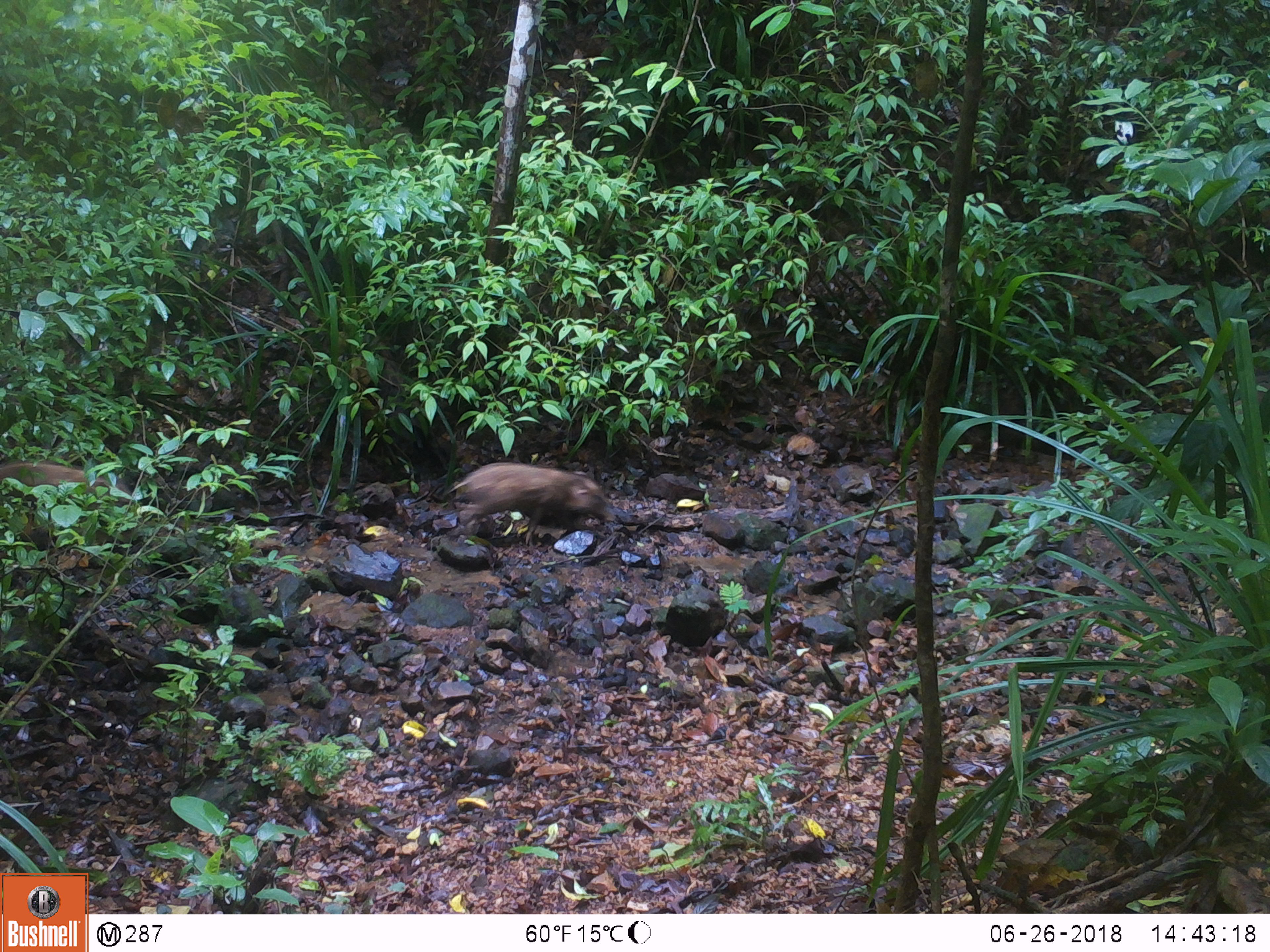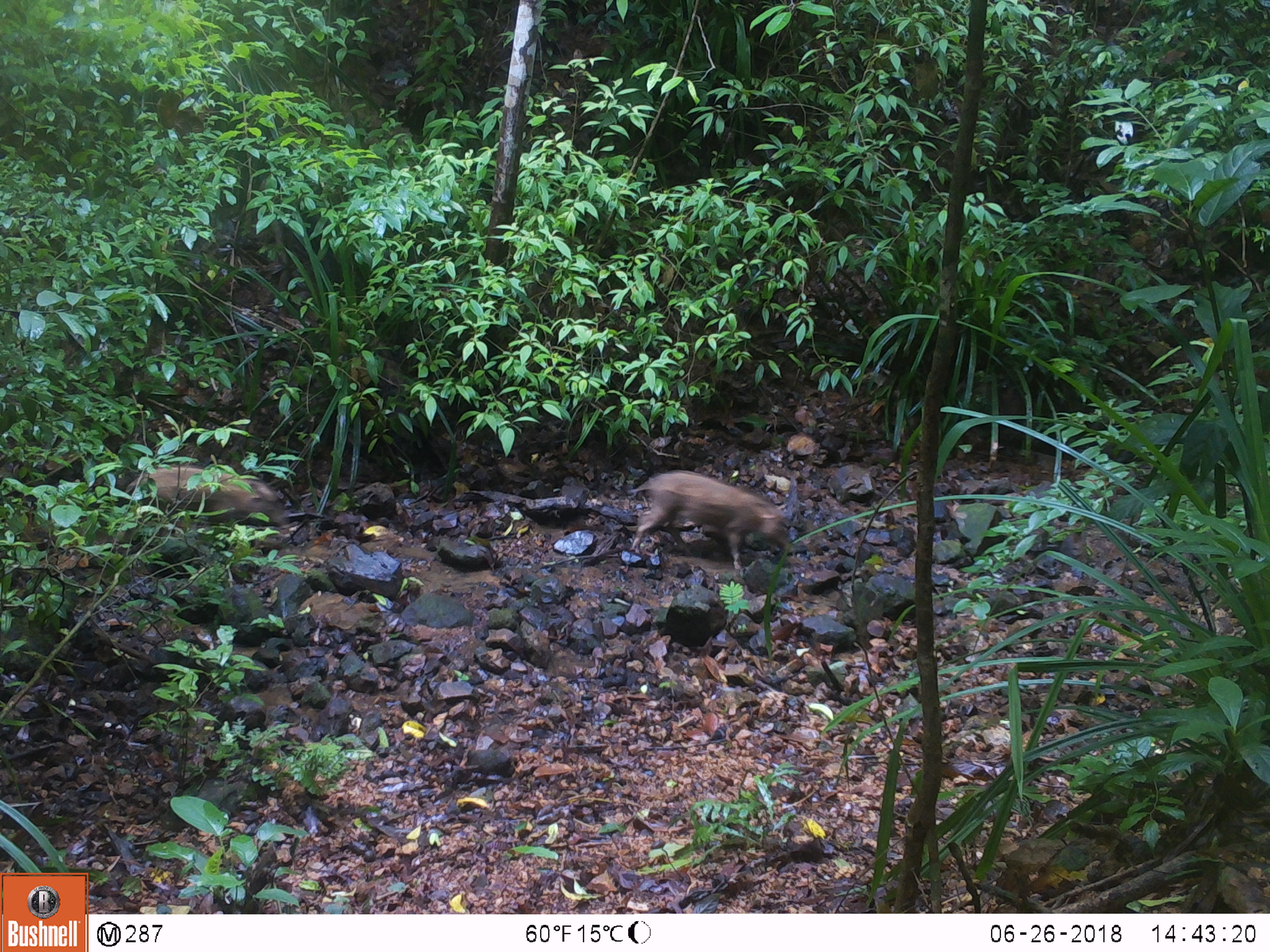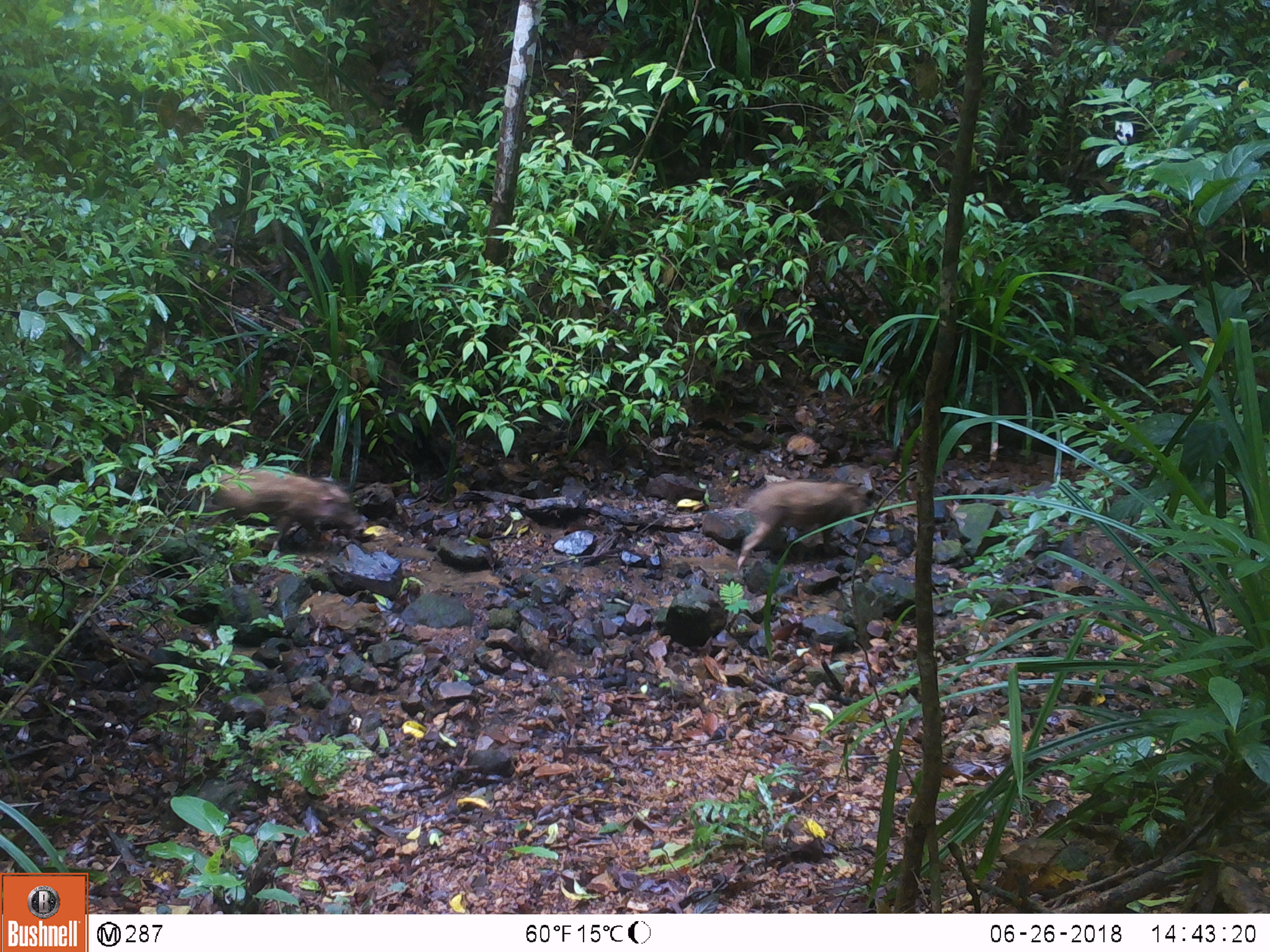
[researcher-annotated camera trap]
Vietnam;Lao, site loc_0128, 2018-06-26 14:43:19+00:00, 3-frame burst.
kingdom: Animalia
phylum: Chordata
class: Mammalia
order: Artiodactyla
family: Suidae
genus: Sus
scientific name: Sus scrofa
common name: eurasian wild pig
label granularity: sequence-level